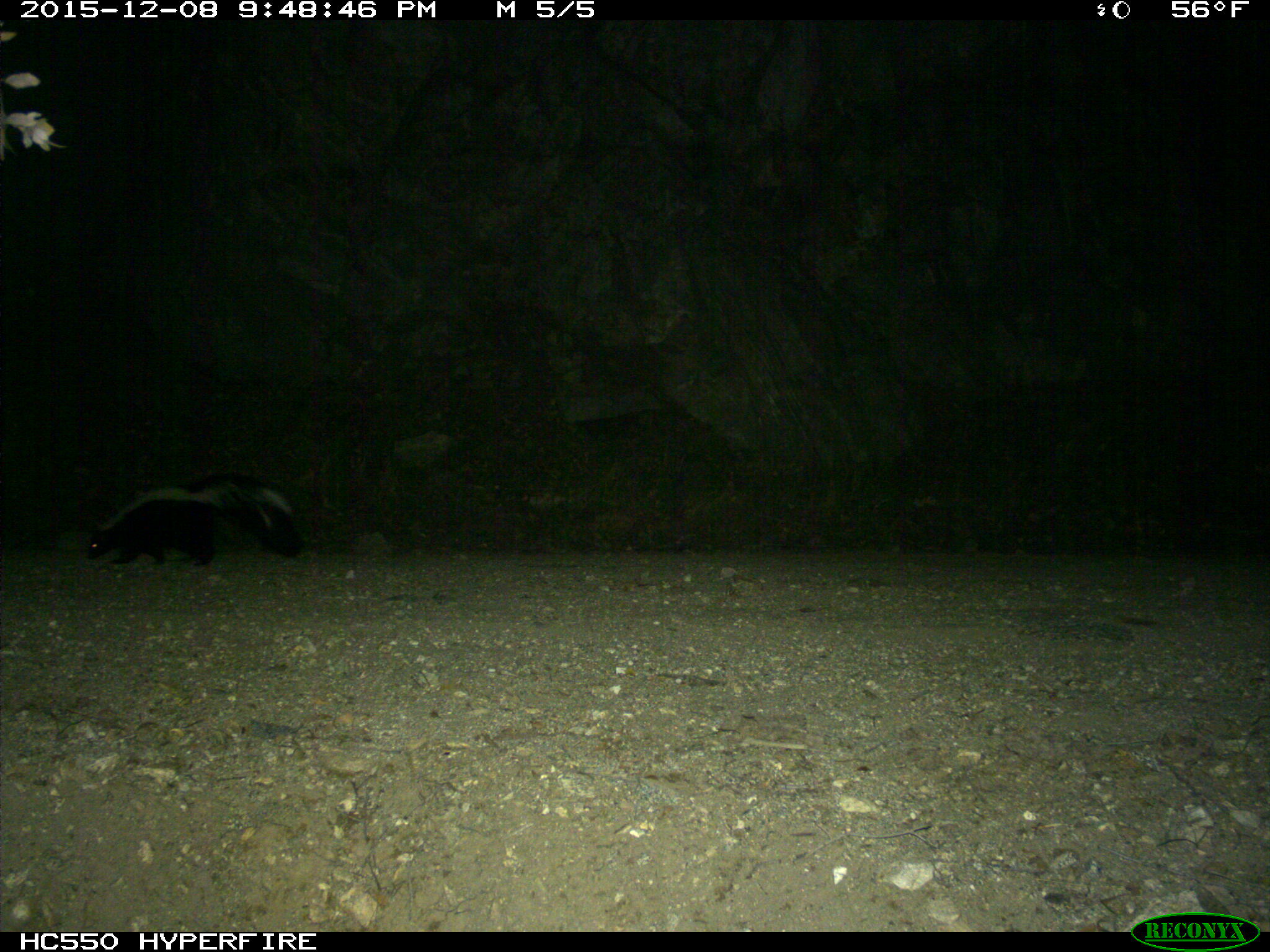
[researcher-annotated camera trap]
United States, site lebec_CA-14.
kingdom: Animalia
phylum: Chordata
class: Mammalia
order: Carnivora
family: Mephitidae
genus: Mephitis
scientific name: Mephitis mephitis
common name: striped skunk